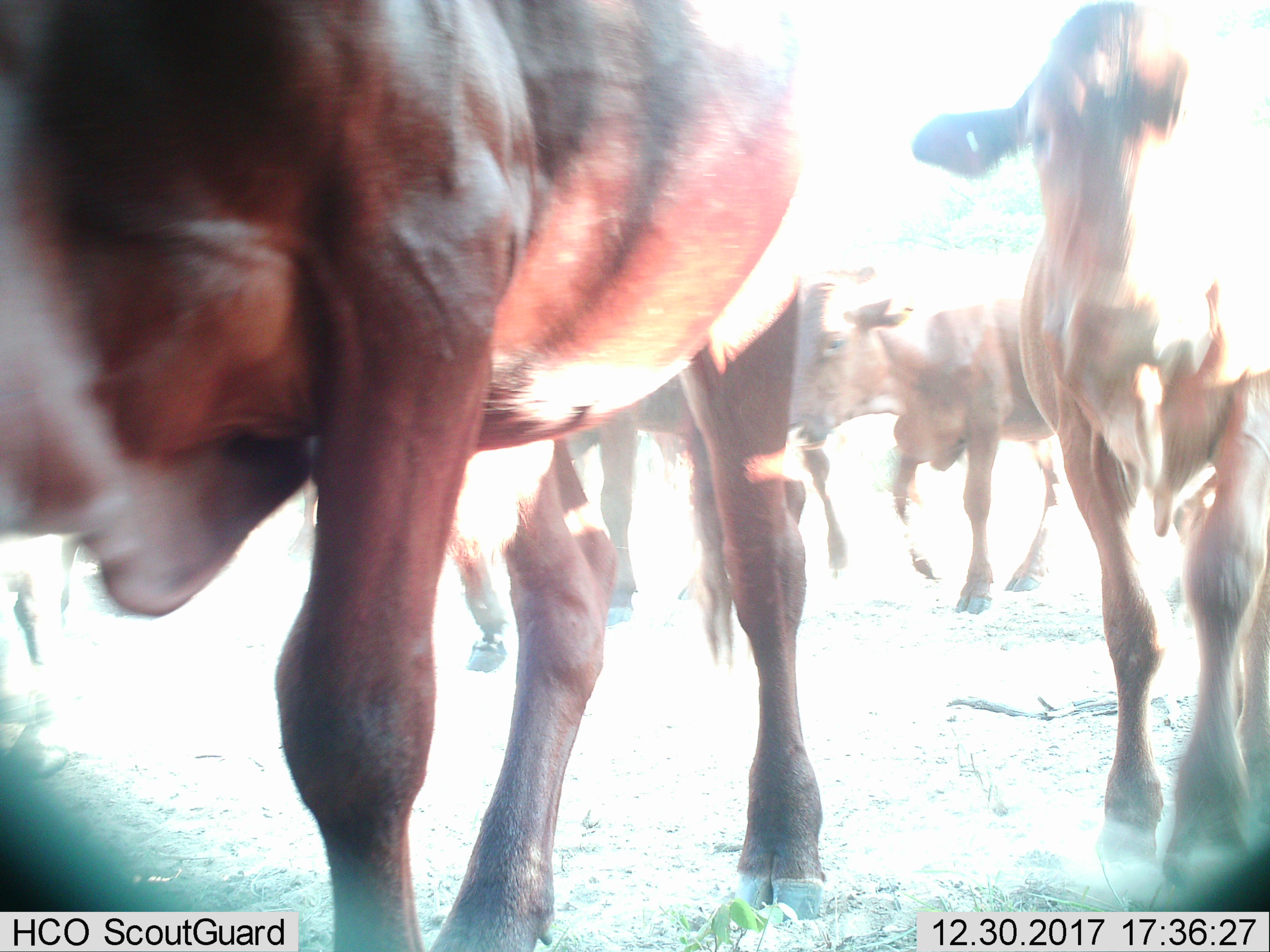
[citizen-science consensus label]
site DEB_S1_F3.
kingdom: Animalia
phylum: Chordata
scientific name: Vertebrata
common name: domestic animal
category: domesticanimal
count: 5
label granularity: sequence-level